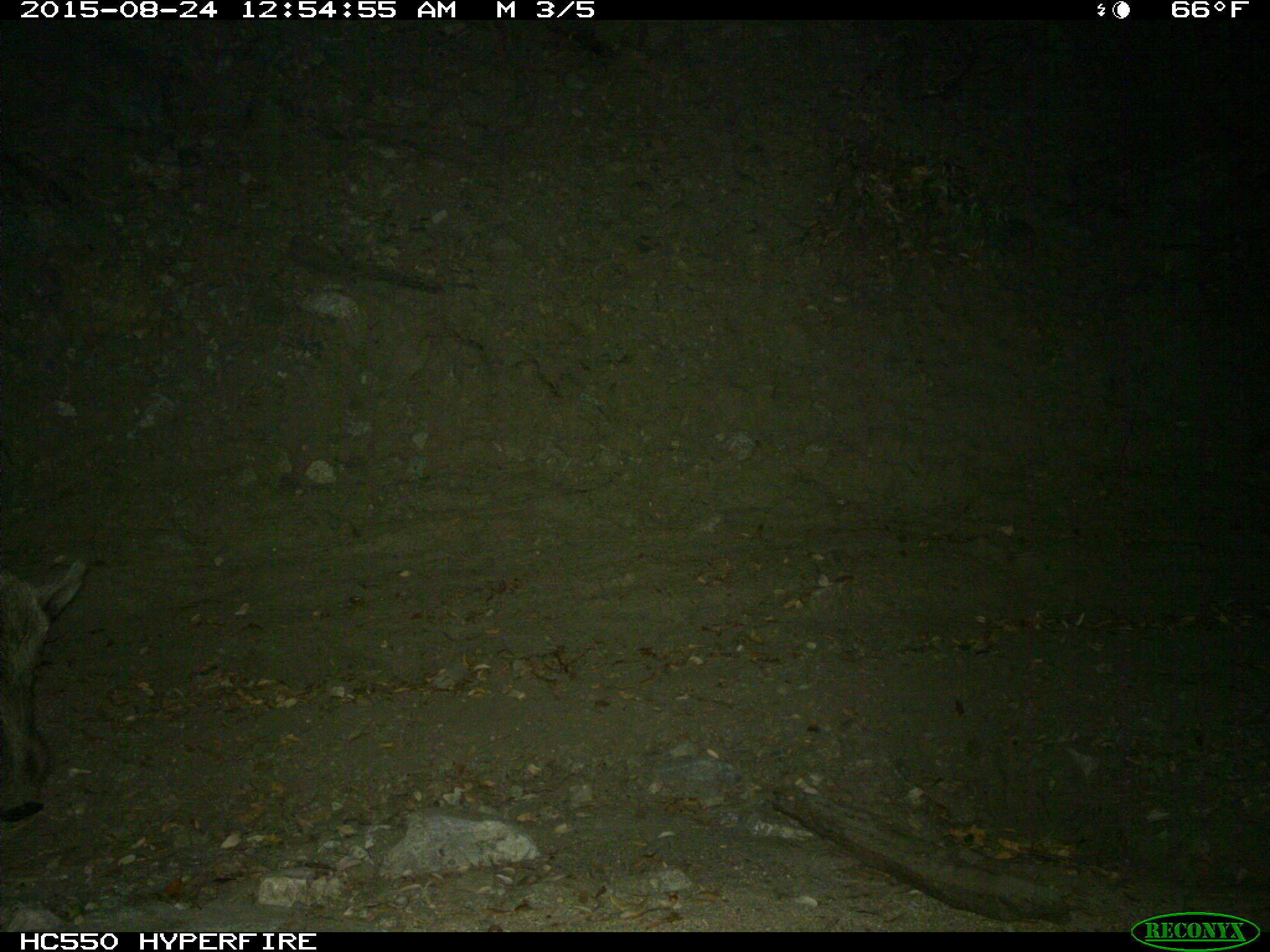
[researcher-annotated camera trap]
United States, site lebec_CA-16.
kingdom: Animalia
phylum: Chordata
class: Mammalia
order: Artiodactyla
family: Suidae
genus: Sus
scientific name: Sus scrofa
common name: wild boar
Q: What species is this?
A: Sus scrofa (wild boar).